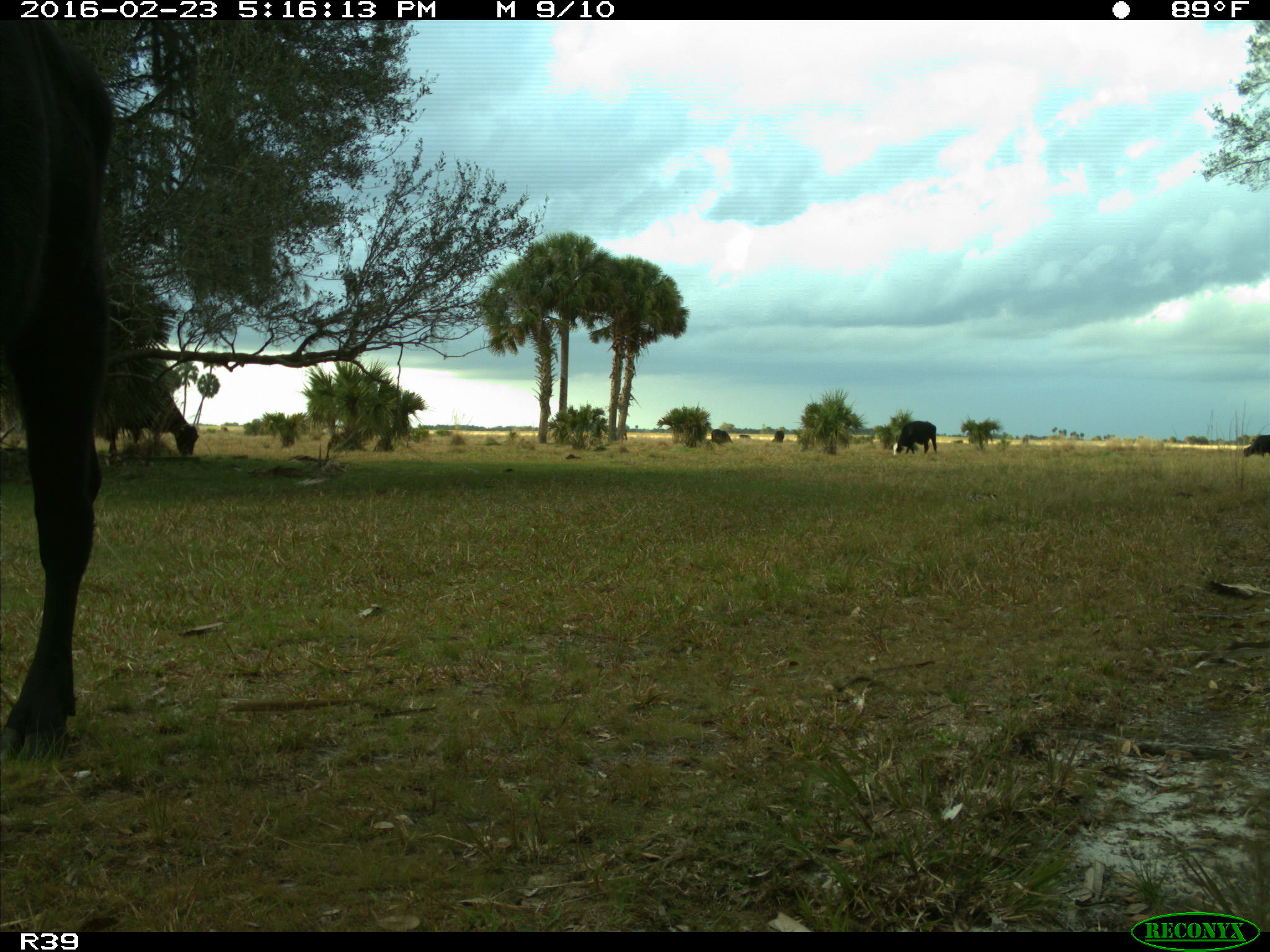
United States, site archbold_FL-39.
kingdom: Animalia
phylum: Chordata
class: Mammalia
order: Artiodactyla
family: Bovidae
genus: Bos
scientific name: Bos taurus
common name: domestic cow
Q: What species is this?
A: Bos taurus (domestic cow).